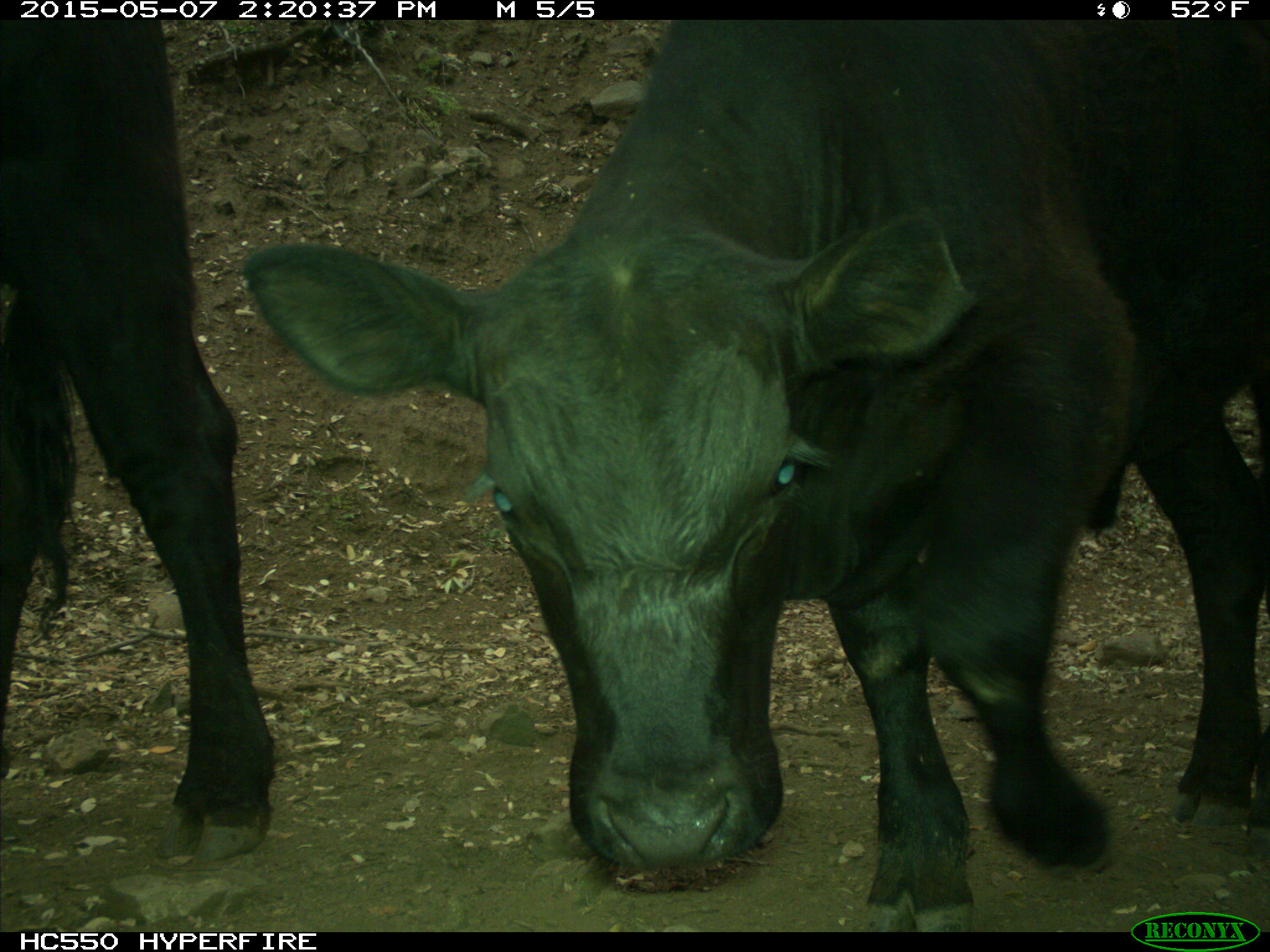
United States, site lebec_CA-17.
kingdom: Animalia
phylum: Chordata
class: Mammalia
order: Artiodactyla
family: Bovidae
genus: Bos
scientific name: Bos taurus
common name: domestic cow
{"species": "Bos taurus (domestic cow)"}